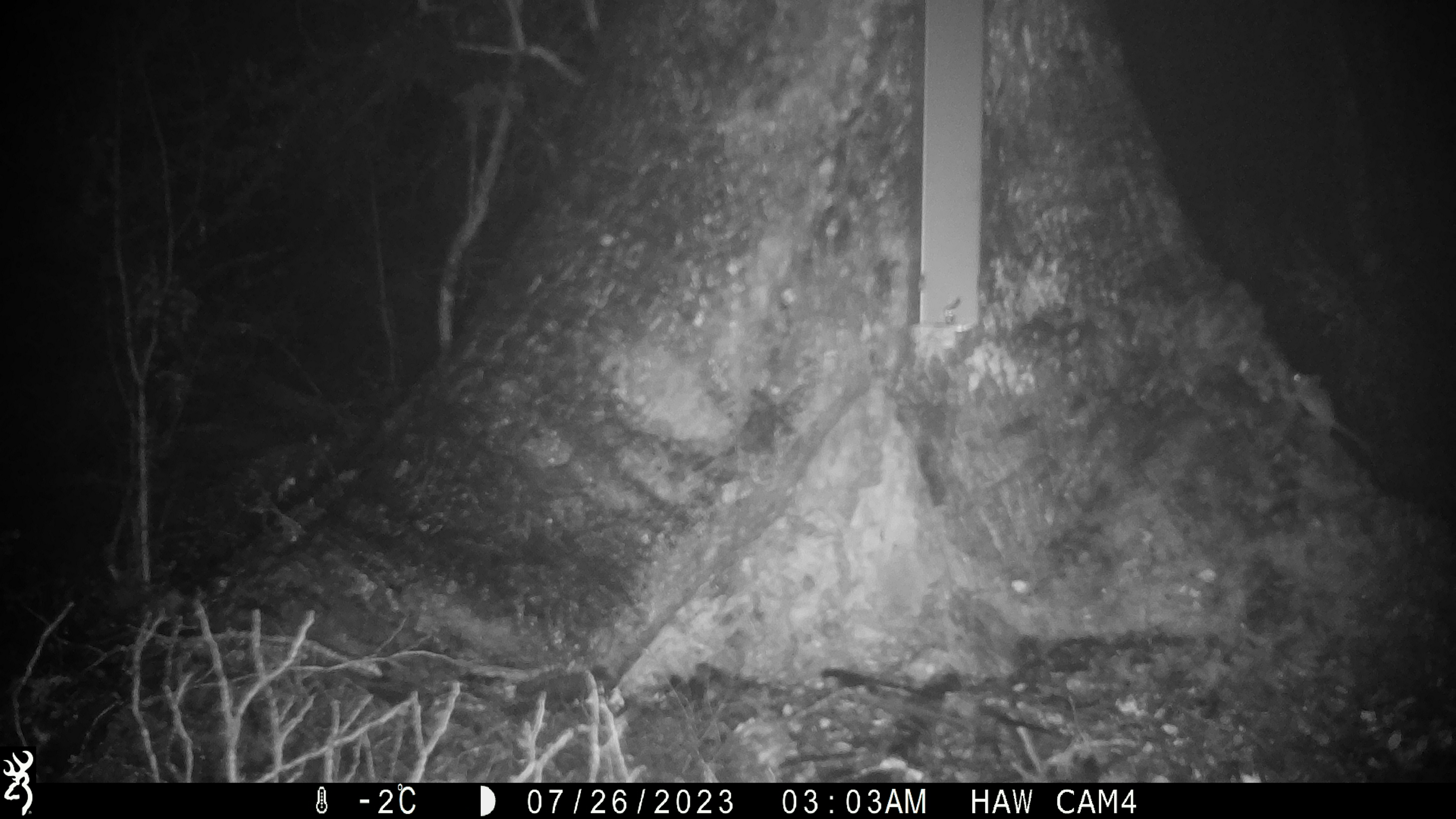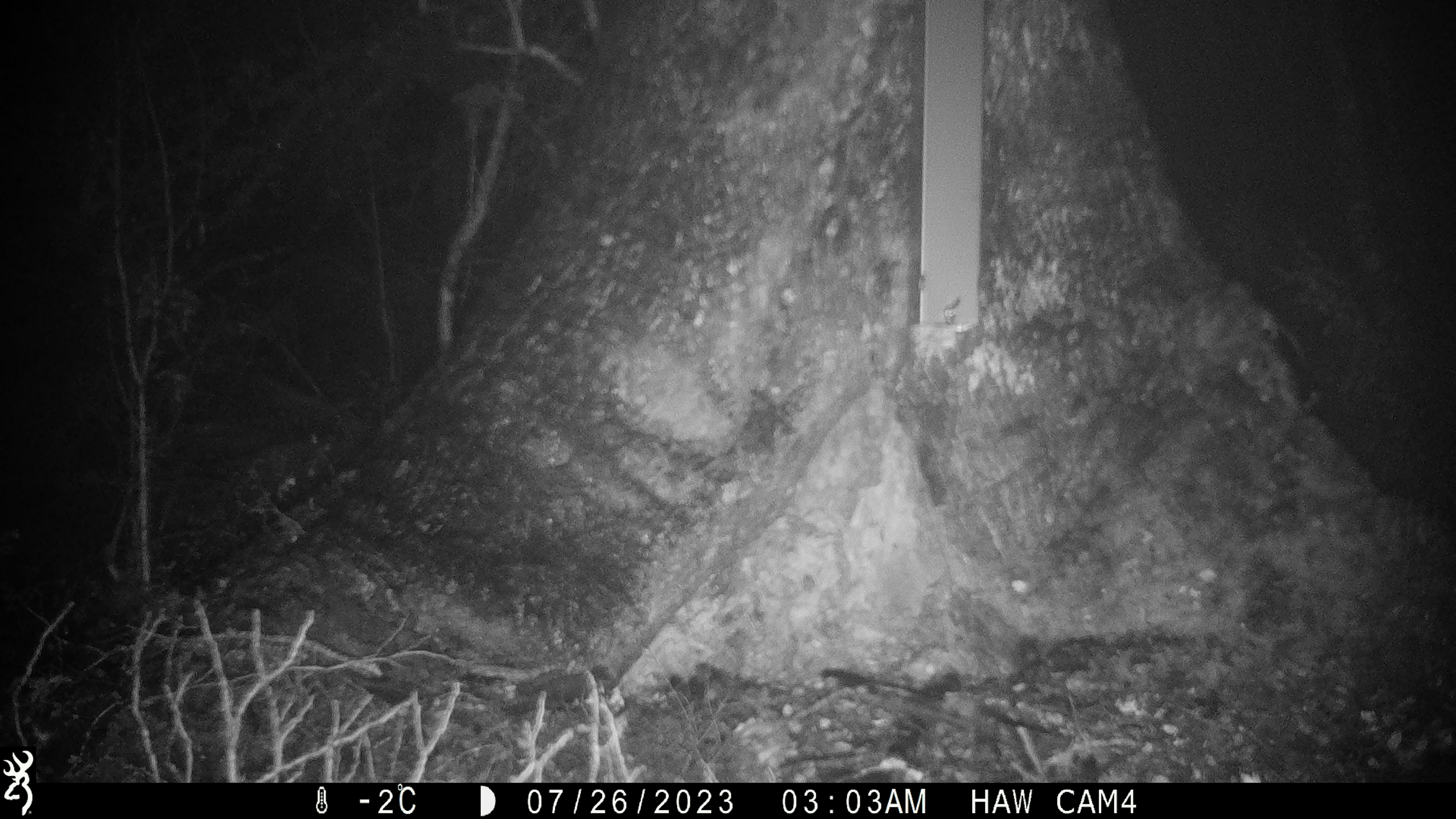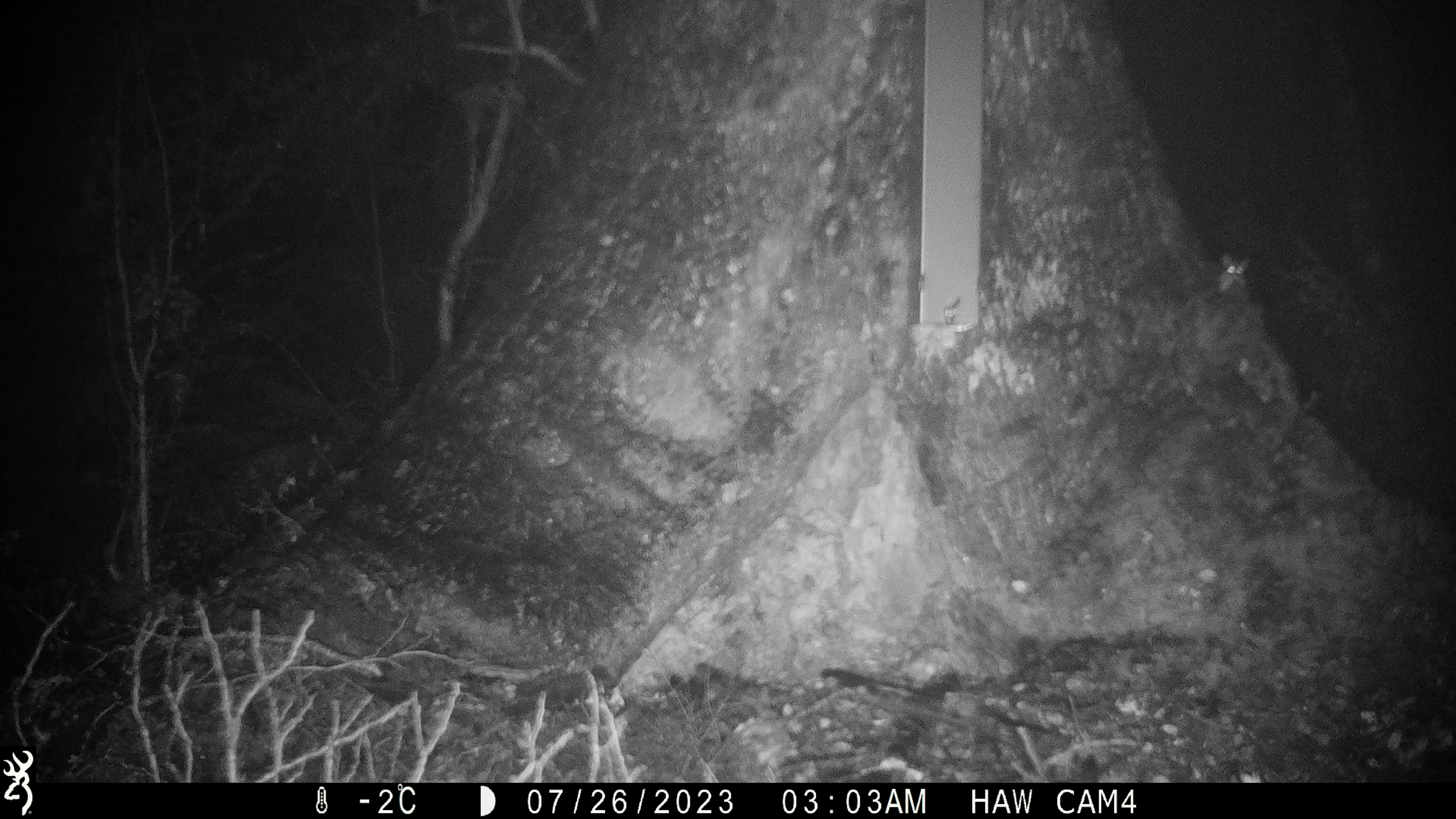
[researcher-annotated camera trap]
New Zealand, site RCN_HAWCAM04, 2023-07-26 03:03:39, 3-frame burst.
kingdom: Animalia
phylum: Chordata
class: Mammalia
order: Rodentia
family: Muridae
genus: Mus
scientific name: Mus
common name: mouse